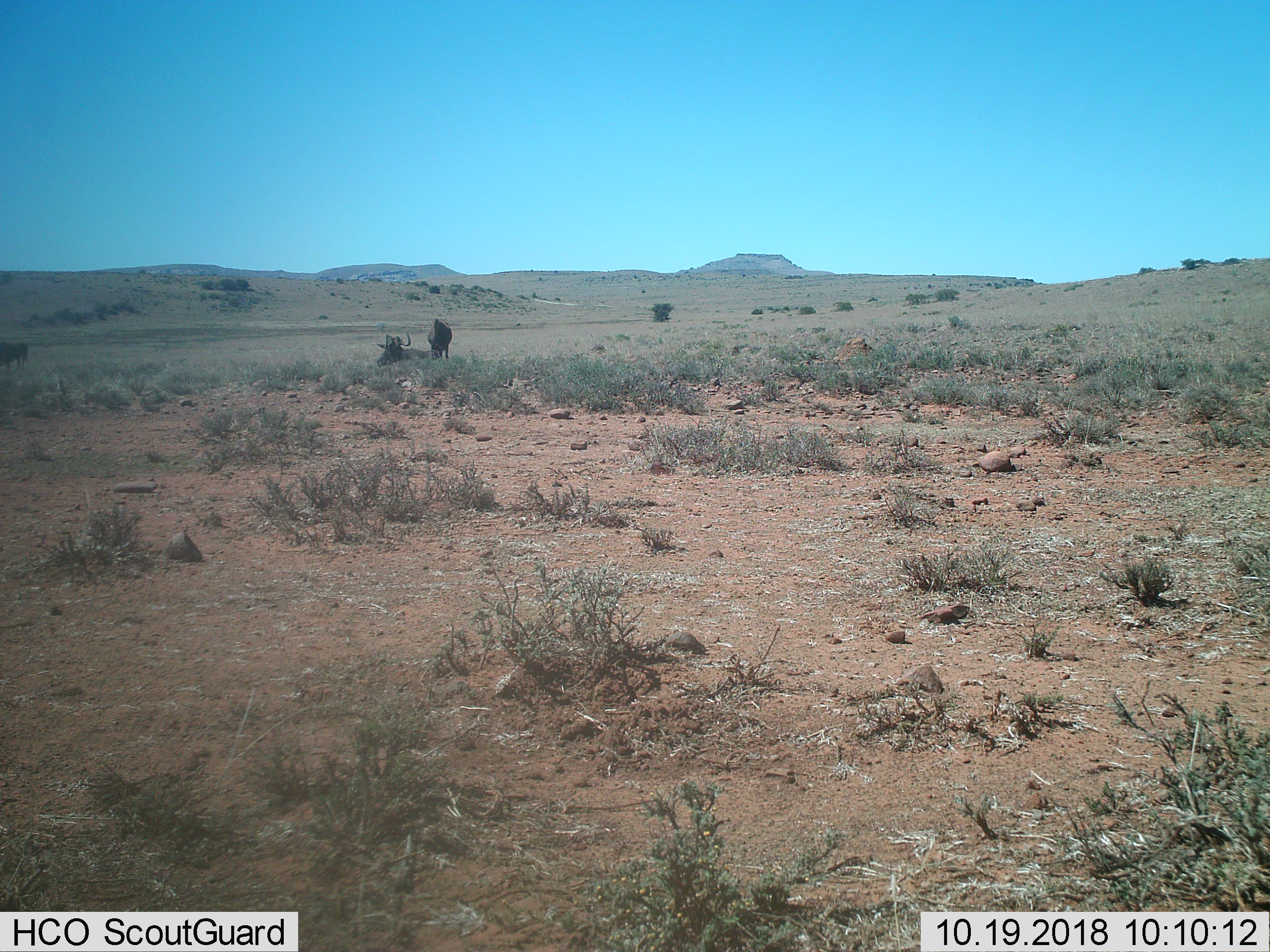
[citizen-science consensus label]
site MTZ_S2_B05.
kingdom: Animalia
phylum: Chordata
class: Mammalia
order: Artiodactyla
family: Bovidae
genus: Connochaetes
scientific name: Connochaetes gnou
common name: black wildebeest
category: wildebeestblack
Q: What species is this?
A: Wildebeestblack (black wildebeest) (Connochaetes gnou).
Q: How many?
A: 3.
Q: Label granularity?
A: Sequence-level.